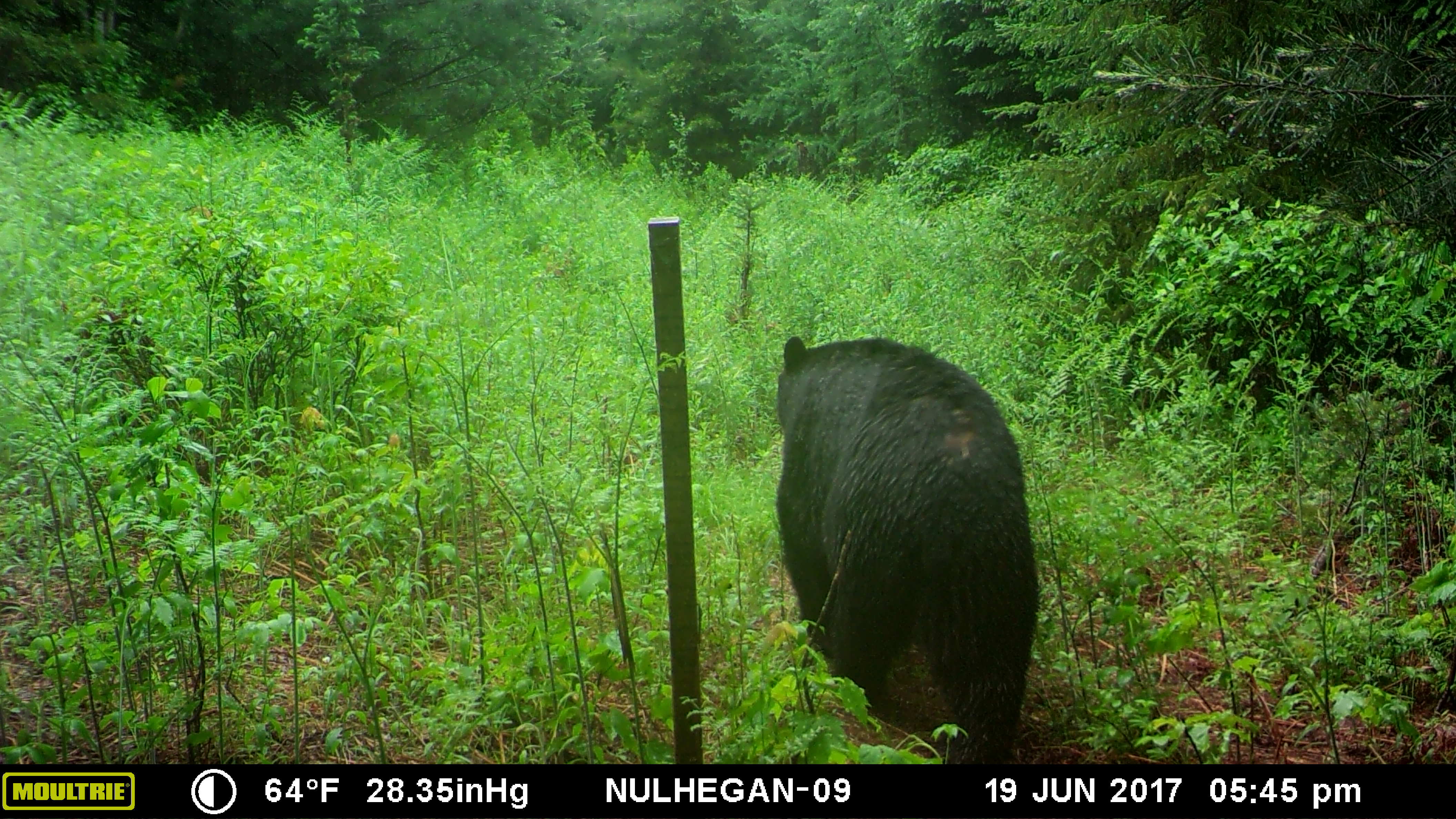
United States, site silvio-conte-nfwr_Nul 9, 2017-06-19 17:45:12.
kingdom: Animalia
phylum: Chordata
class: Mammalia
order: Carnivora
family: Ursidae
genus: Ursus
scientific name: Ursus americanus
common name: black bear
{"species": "black bear (Ursus americanus)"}